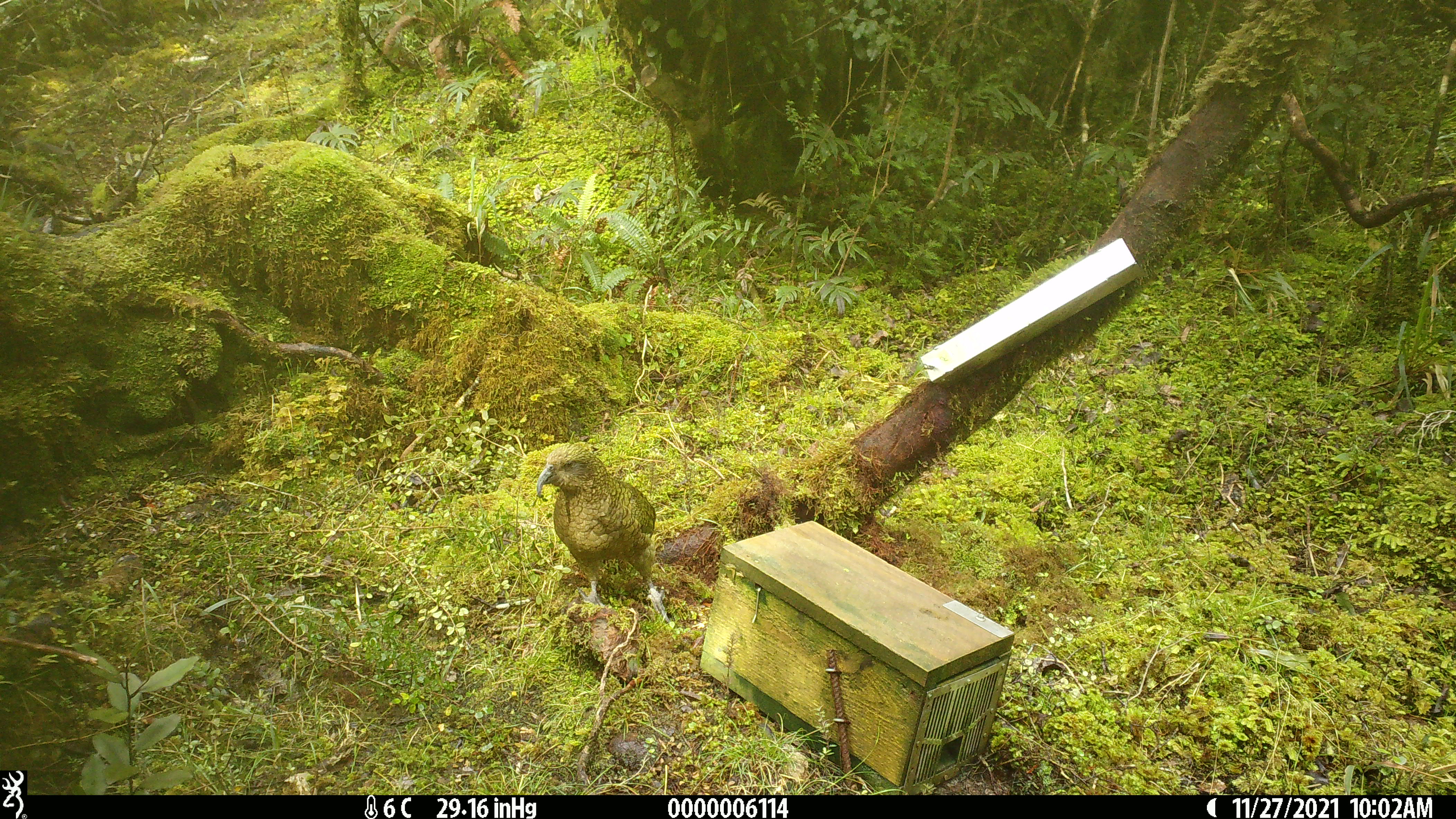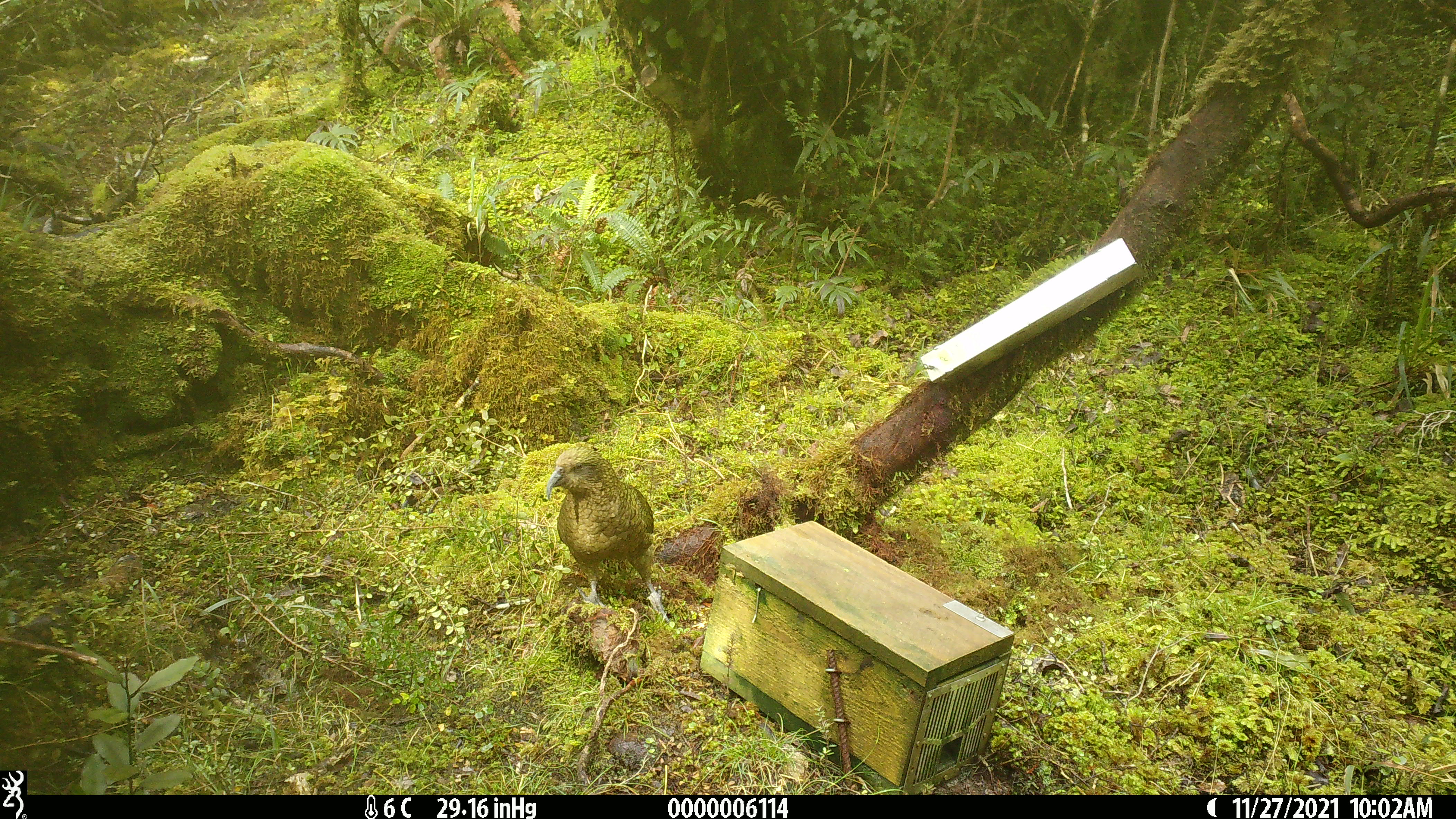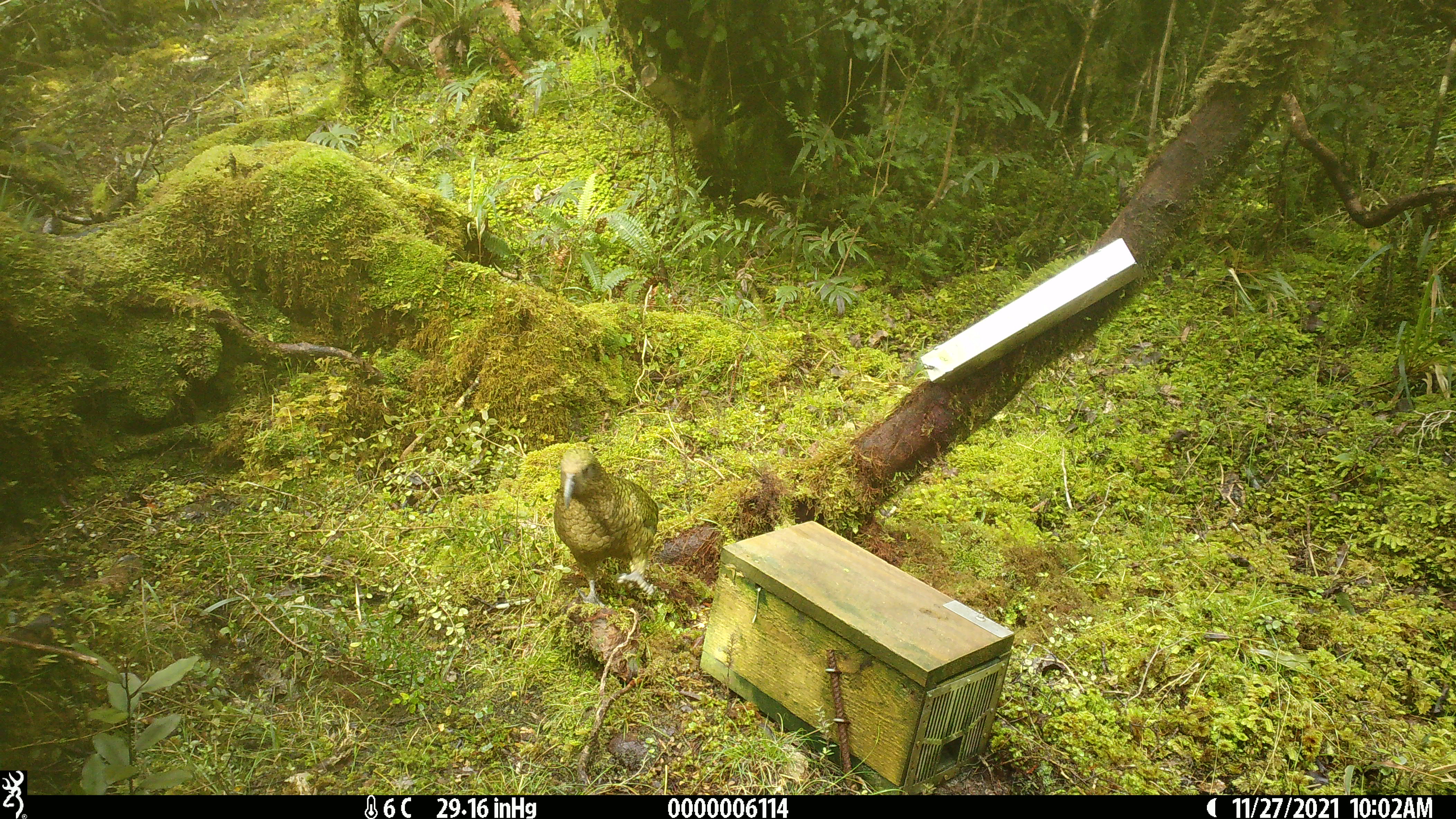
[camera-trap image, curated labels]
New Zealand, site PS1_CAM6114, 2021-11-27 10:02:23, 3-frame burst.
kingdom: Animalia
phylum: Chordata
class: Aves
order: Psittaciformes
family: Strigopidae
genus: Nestor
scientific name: Nestor notabilis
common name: kea